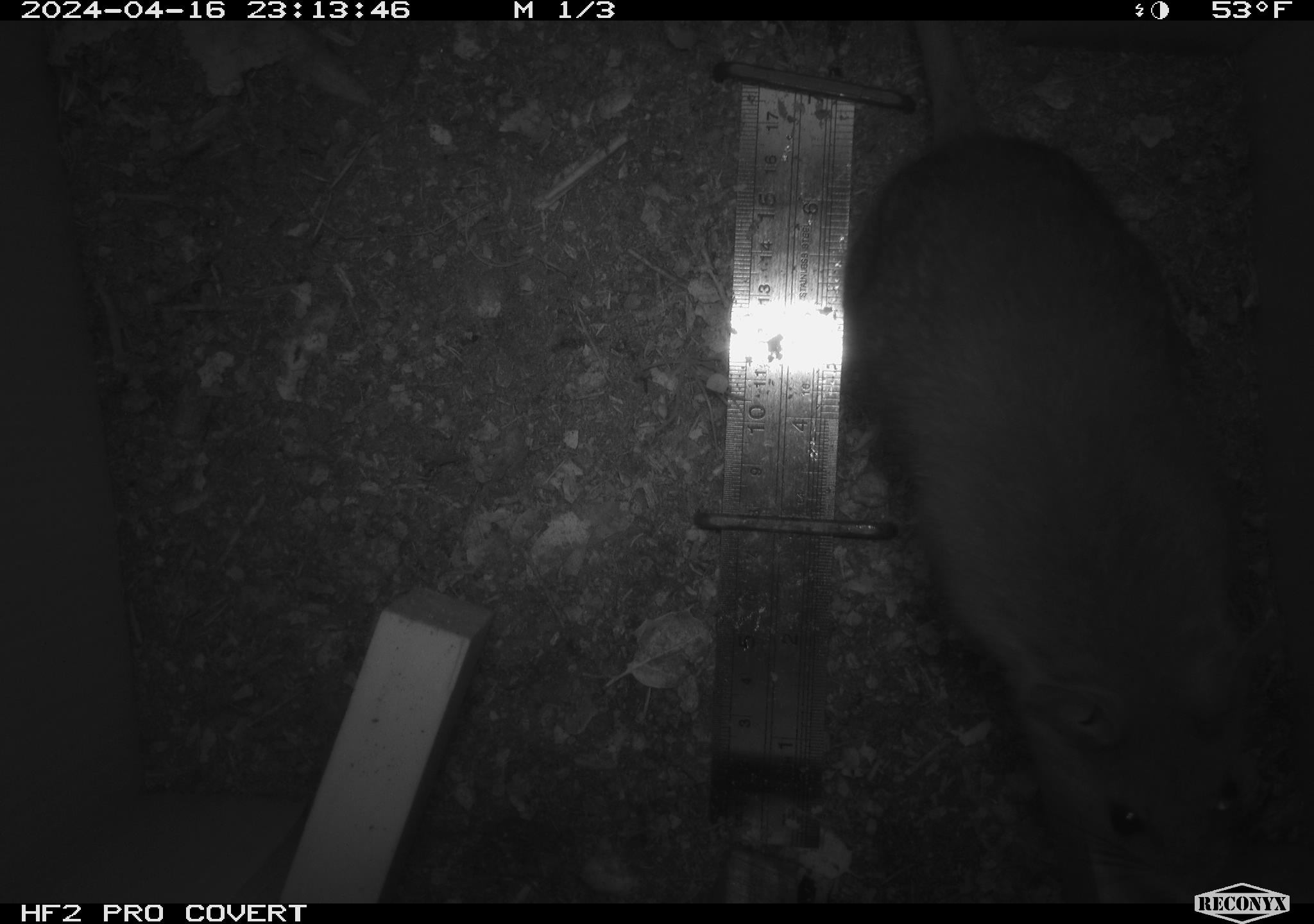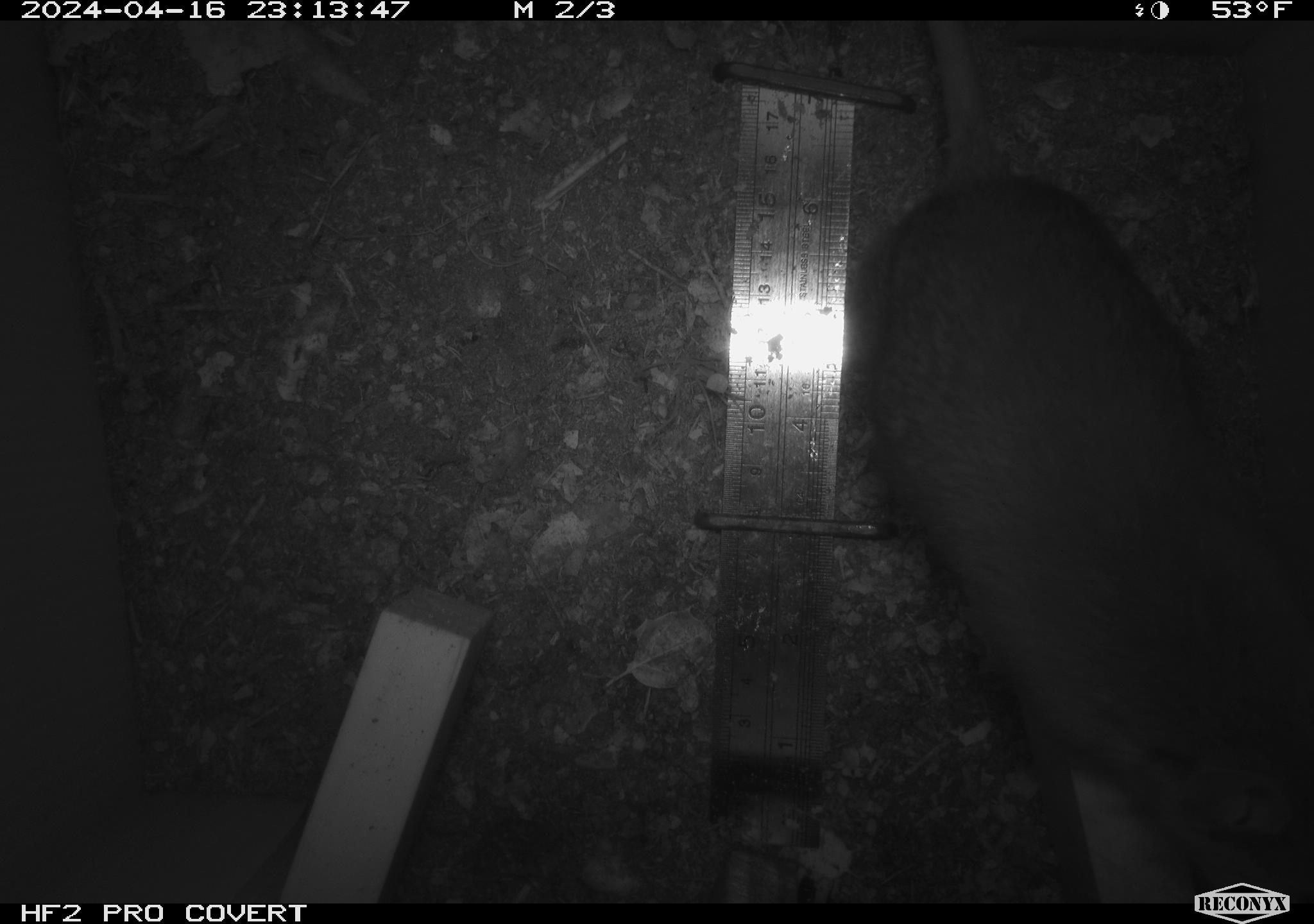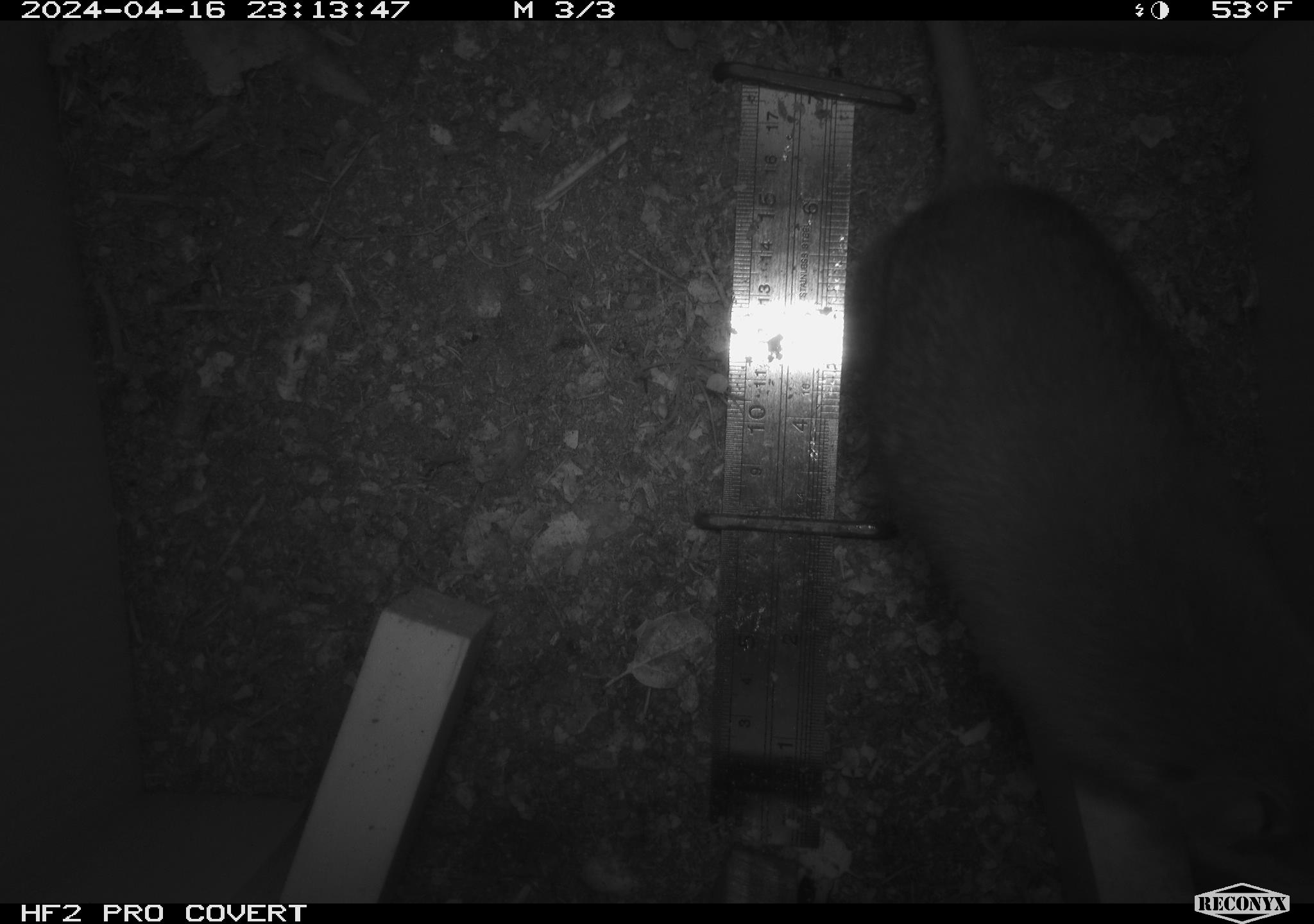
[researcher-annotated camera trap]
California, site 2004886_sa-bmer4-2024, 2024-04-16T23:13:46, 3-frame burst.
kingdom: Animalia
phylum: Chordata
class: Mammalia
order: Rodentia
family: Muridae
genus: Rattus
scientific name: Rattus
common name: rat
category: rattus species